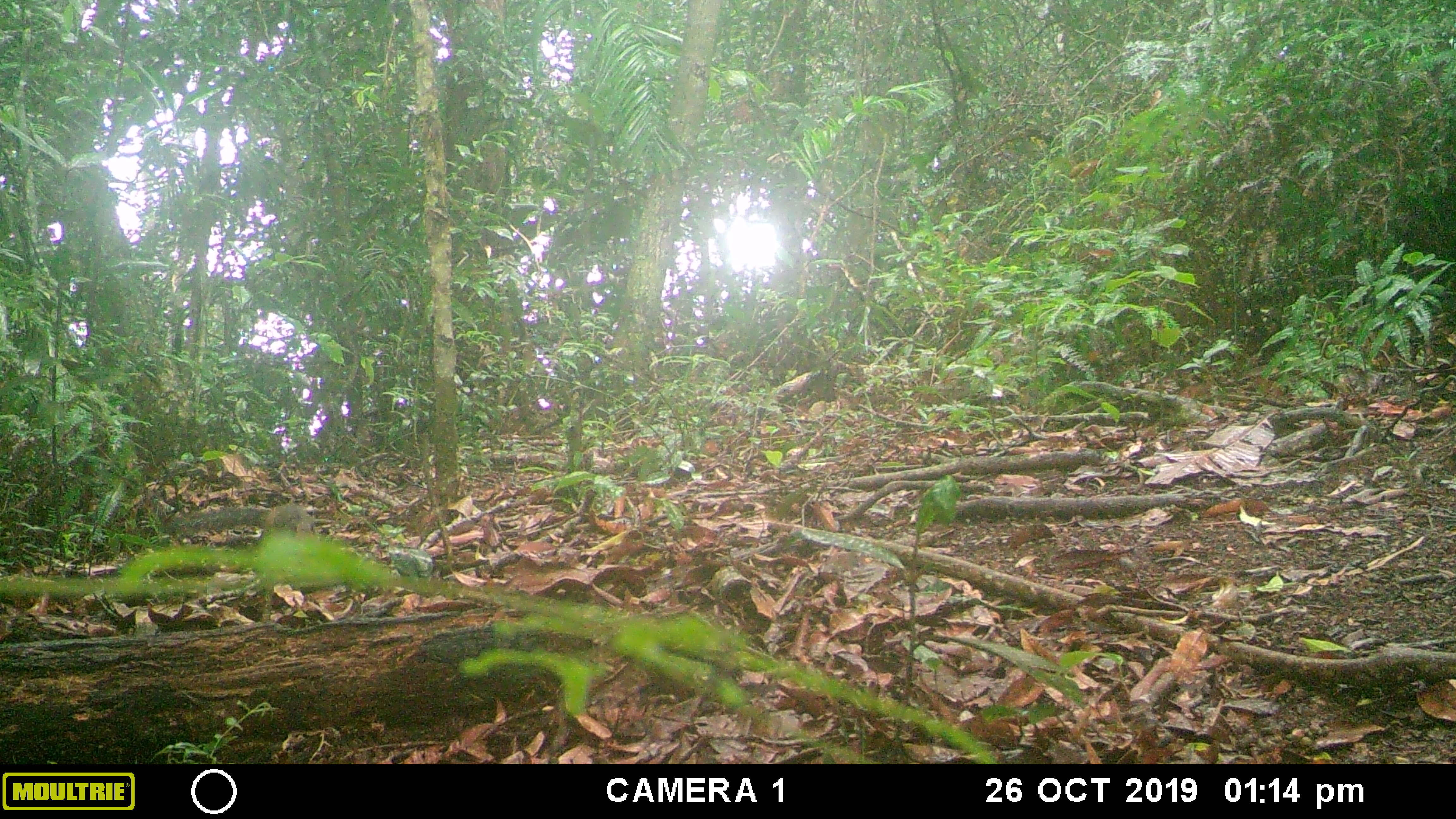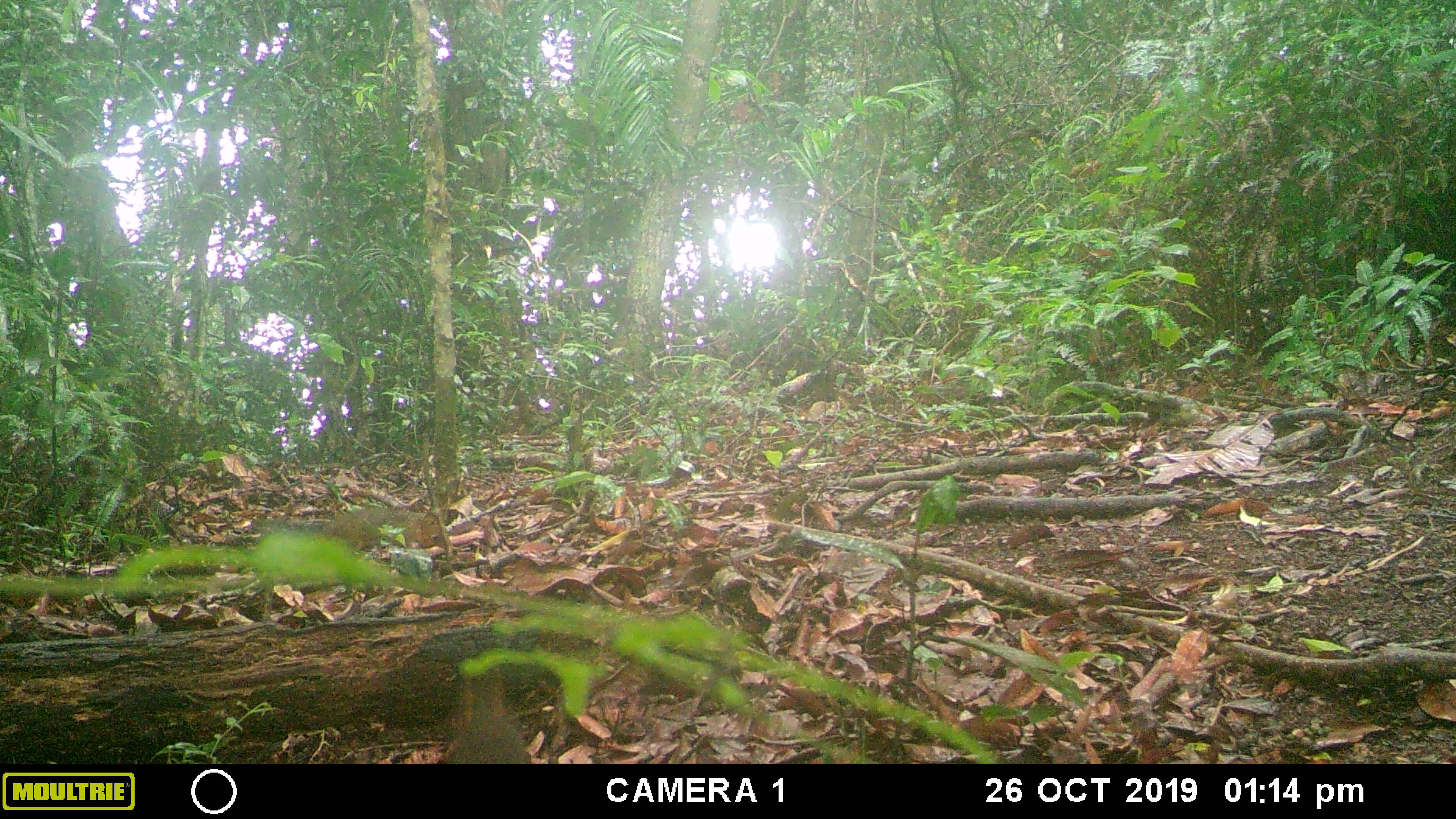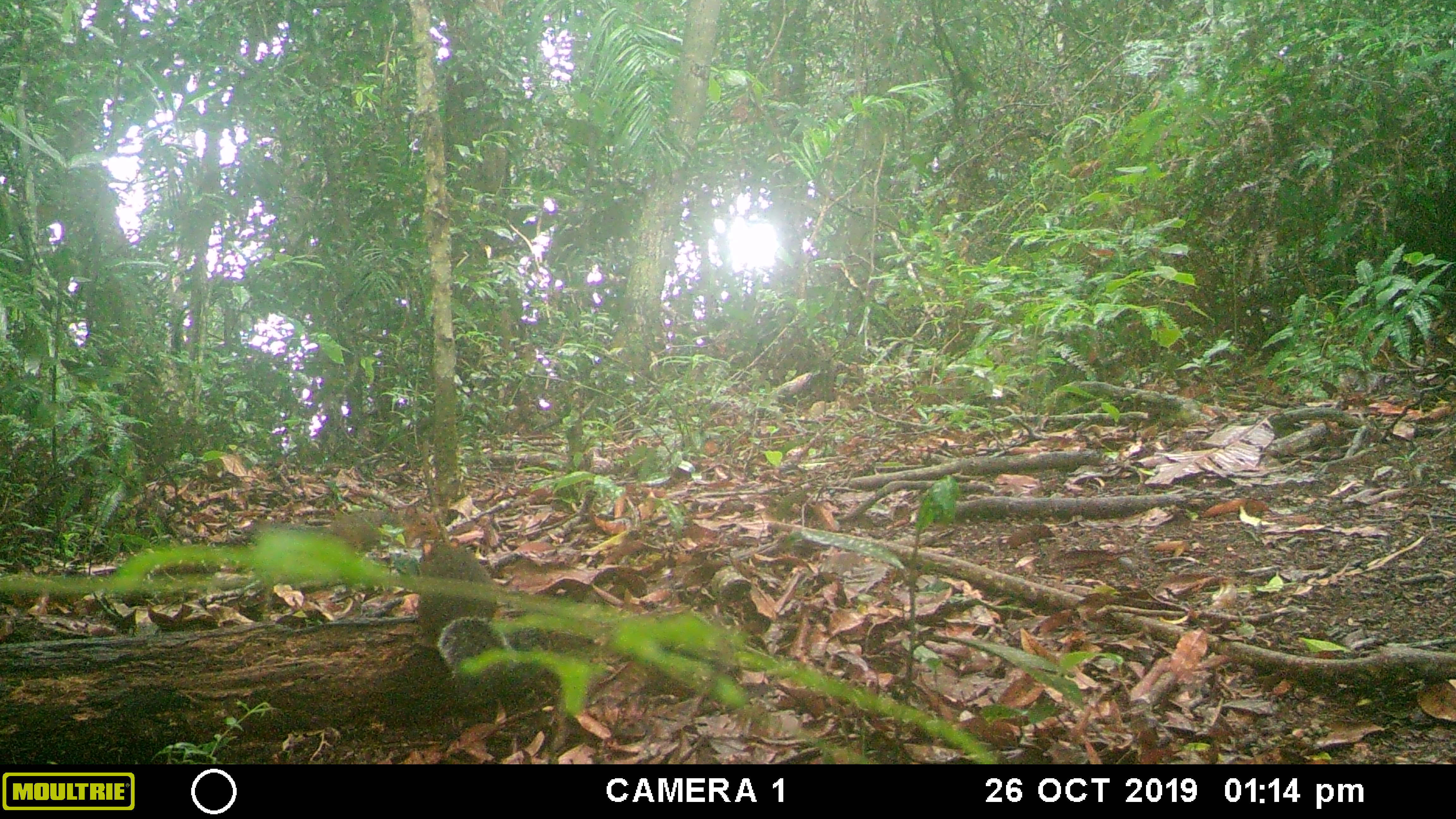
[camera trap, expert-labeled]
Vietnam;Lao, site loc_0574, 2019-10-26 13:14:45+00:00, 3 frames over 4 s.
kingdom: Animalia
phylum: Chordata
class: Mammalia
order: Rodentia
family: Sciuridae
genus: Dremomys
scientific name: Dremomys rufigenis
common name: red-cheeked squirrel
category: red cheeked squirrel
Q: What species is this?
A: Red cheeked squirrel (red-cheeked squirrel) (Dremomys rufigenis).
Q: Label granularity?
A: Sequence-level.